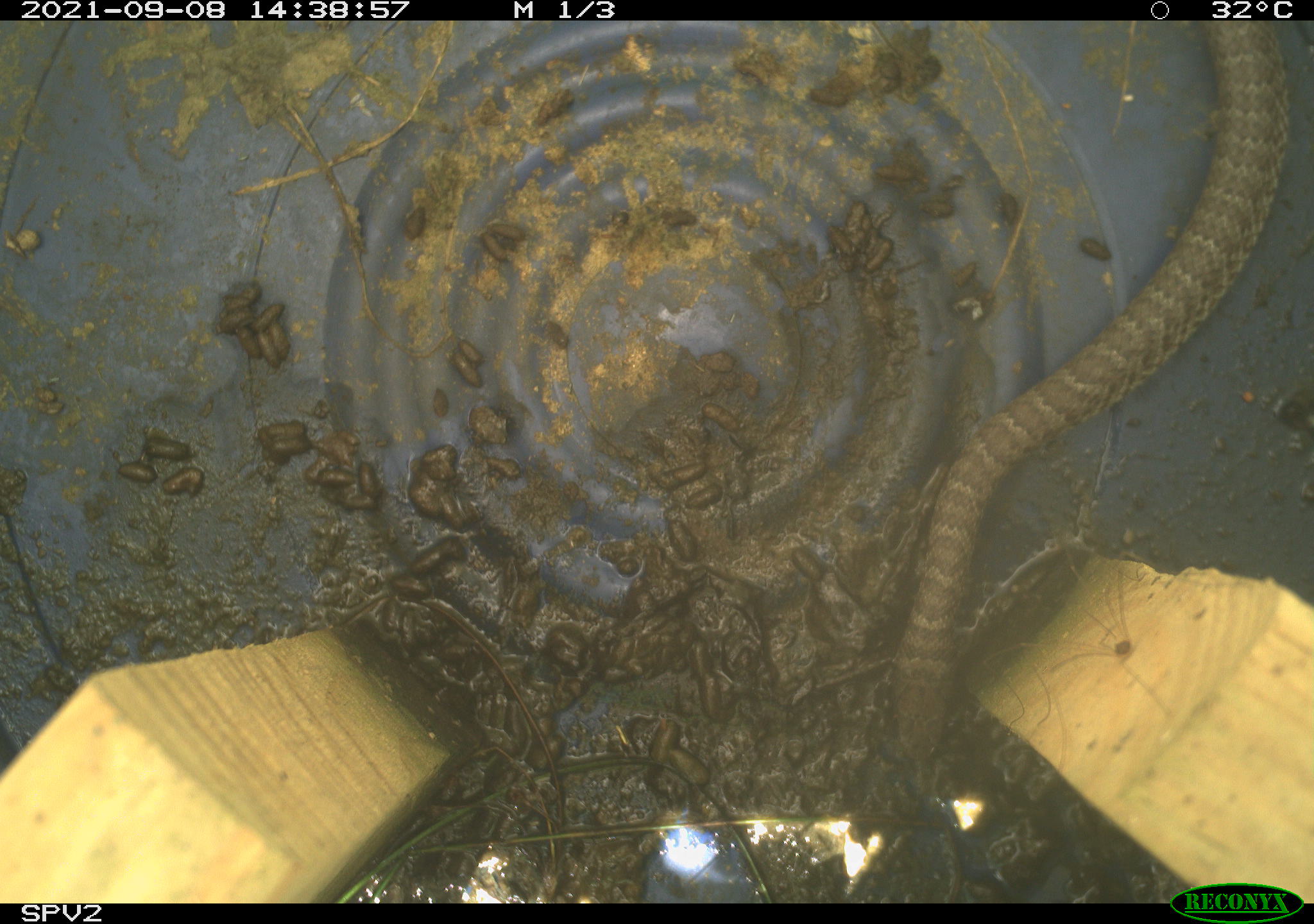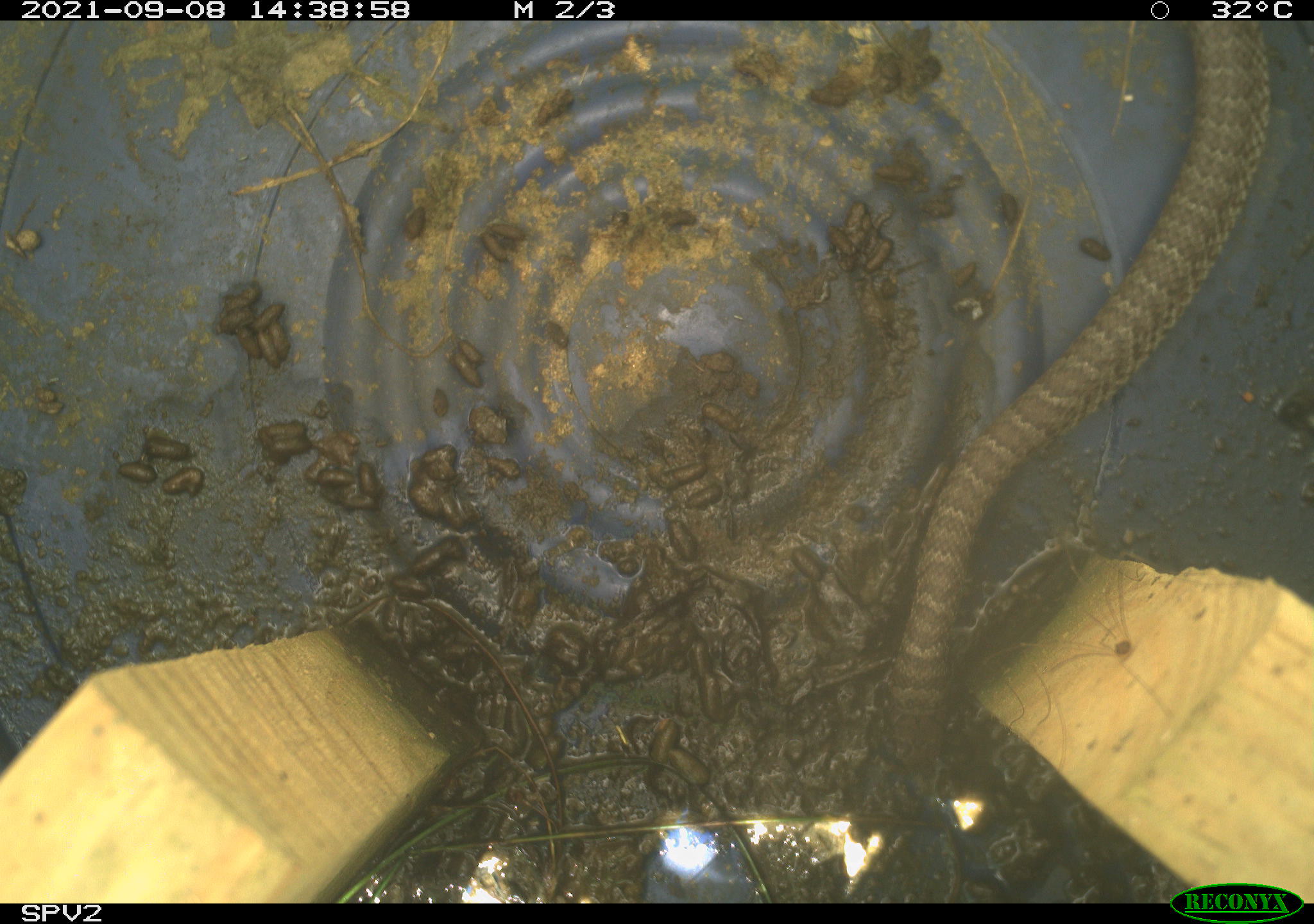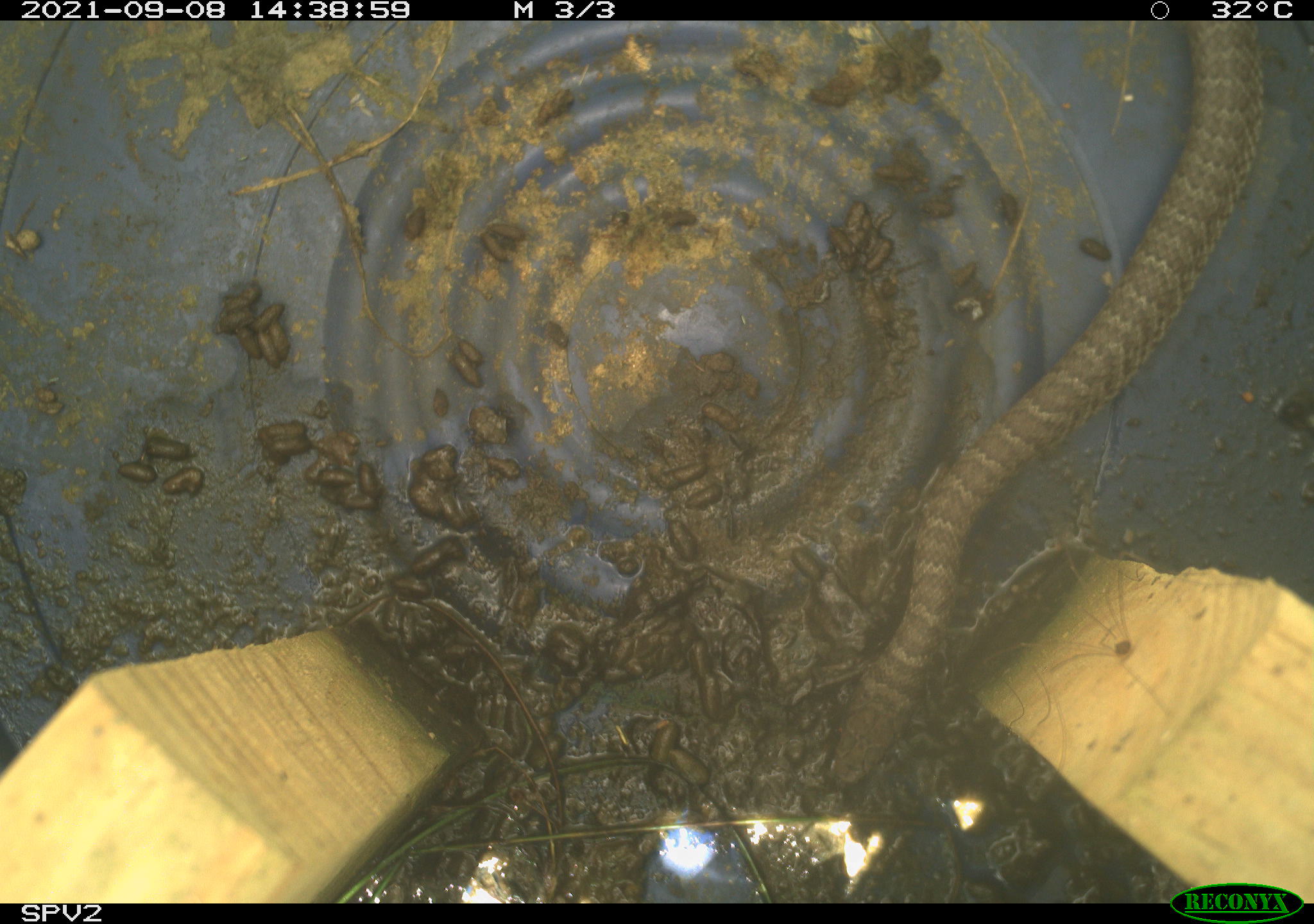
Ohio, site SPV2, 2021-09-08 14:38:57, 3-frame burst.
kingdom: Animalia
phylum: Chordata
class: Reptilia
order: Squamata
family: Colubridae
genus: Coluber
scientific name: Coluber constrictor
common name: eastern racer snake